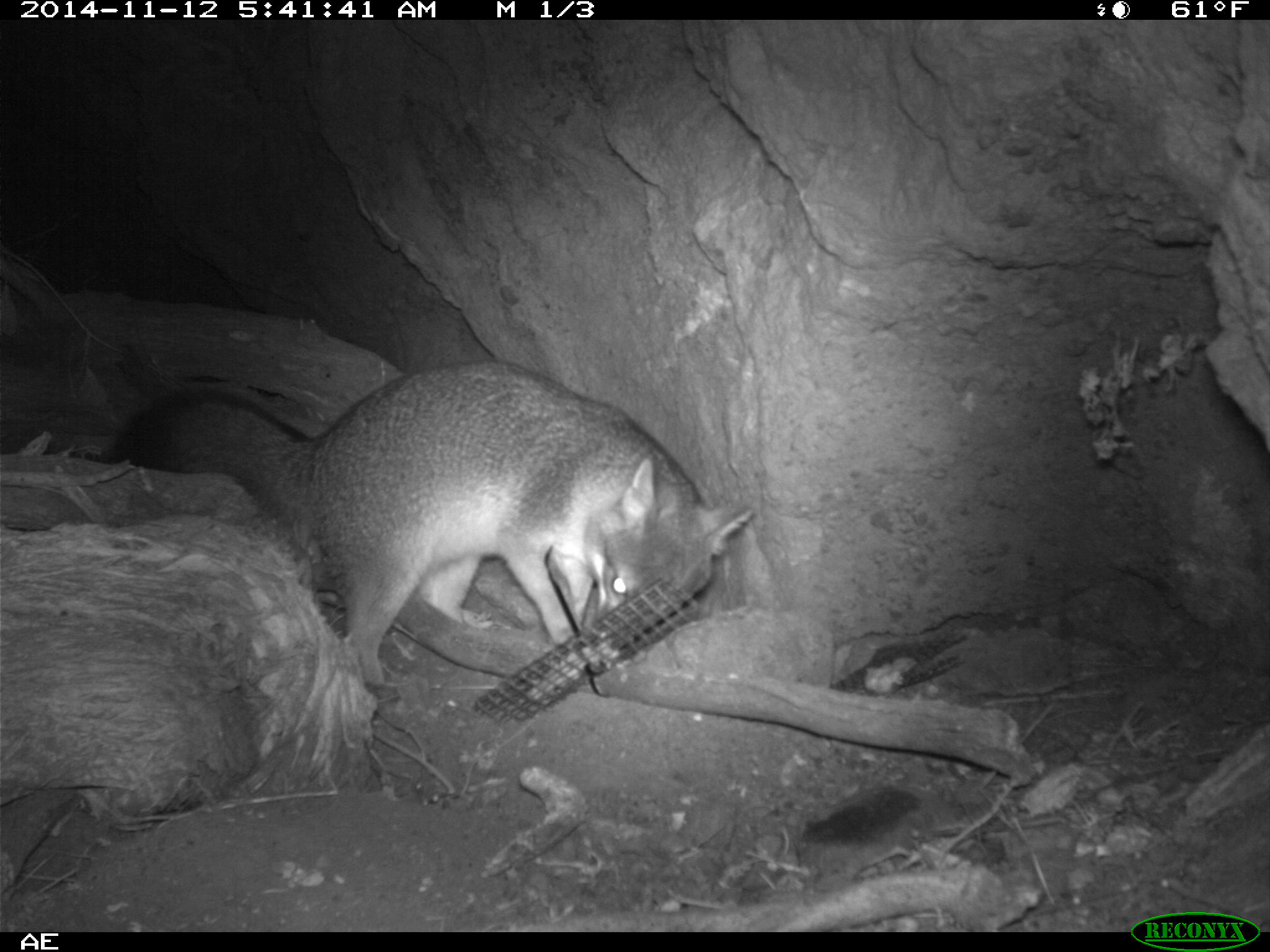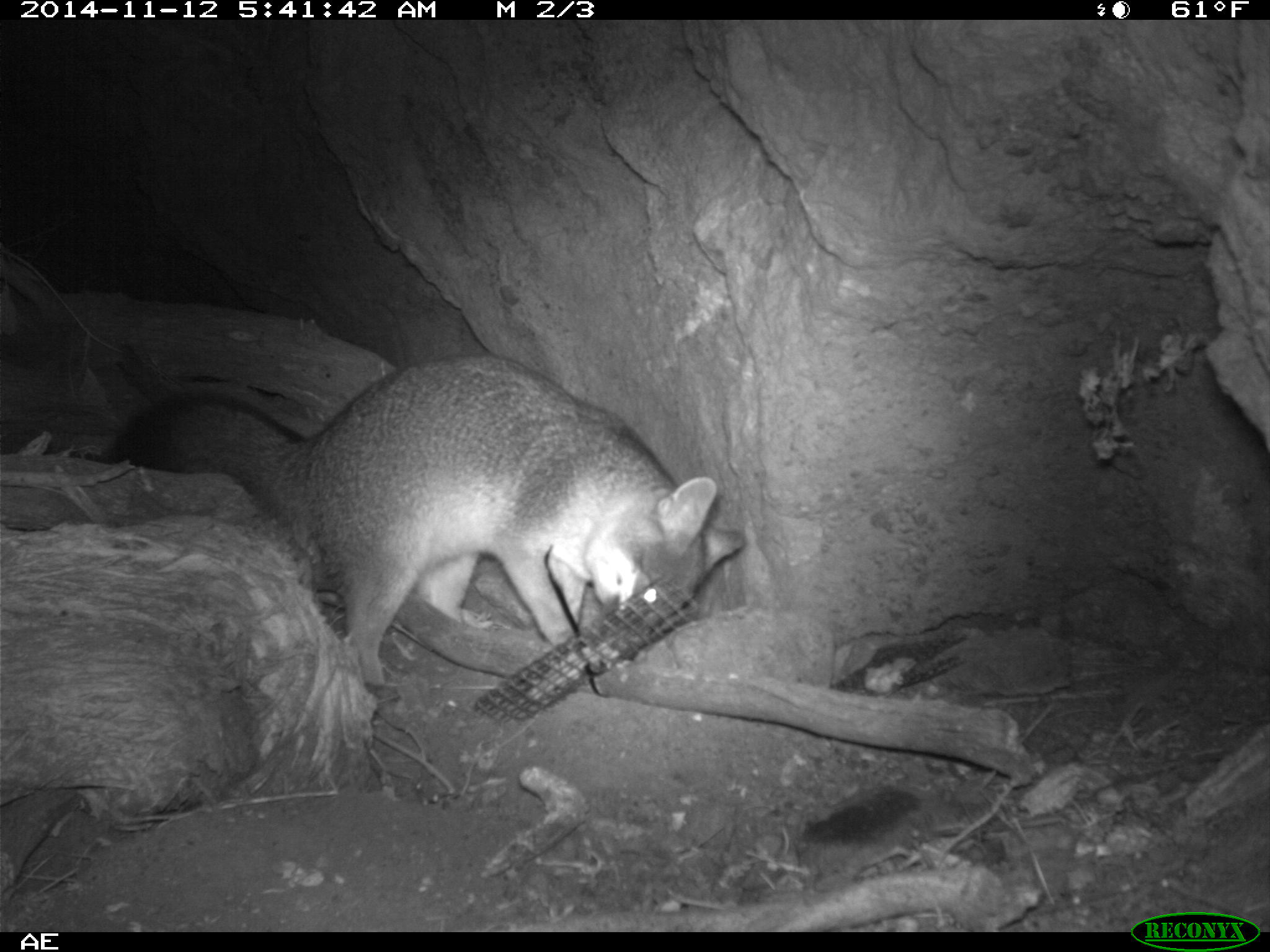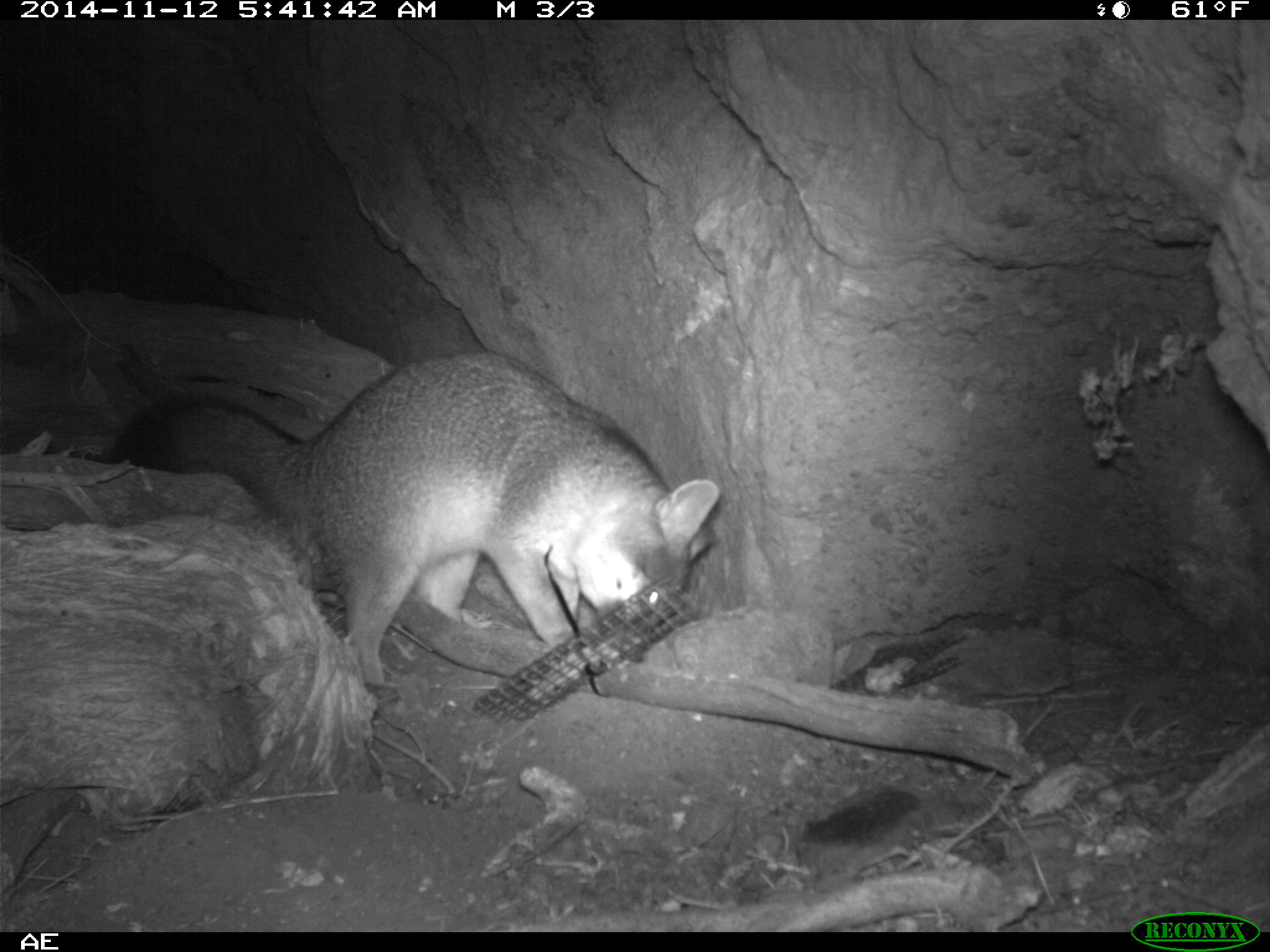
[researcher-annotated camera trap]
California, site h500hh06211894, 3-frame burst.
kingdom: Animalia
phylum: Chordata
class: Mammalia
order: Carnivora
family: Canidae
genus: Urocyon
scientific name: Urocyon littoralis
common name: island fox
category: fox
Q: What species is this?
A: Fox (island fox) (Urocyon littoralis).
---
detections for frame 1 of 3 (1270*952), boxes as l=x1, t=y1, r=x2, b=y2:
fox: l=113, t=361, r=753, b=703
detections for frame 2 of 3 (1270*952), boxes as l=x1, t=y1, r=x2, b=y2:
fox: l=105, t=353, r=745, b=705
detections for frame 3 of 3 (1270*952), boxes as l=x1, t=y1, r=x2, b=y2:
fox: l=112, t=355, r=719, b=690